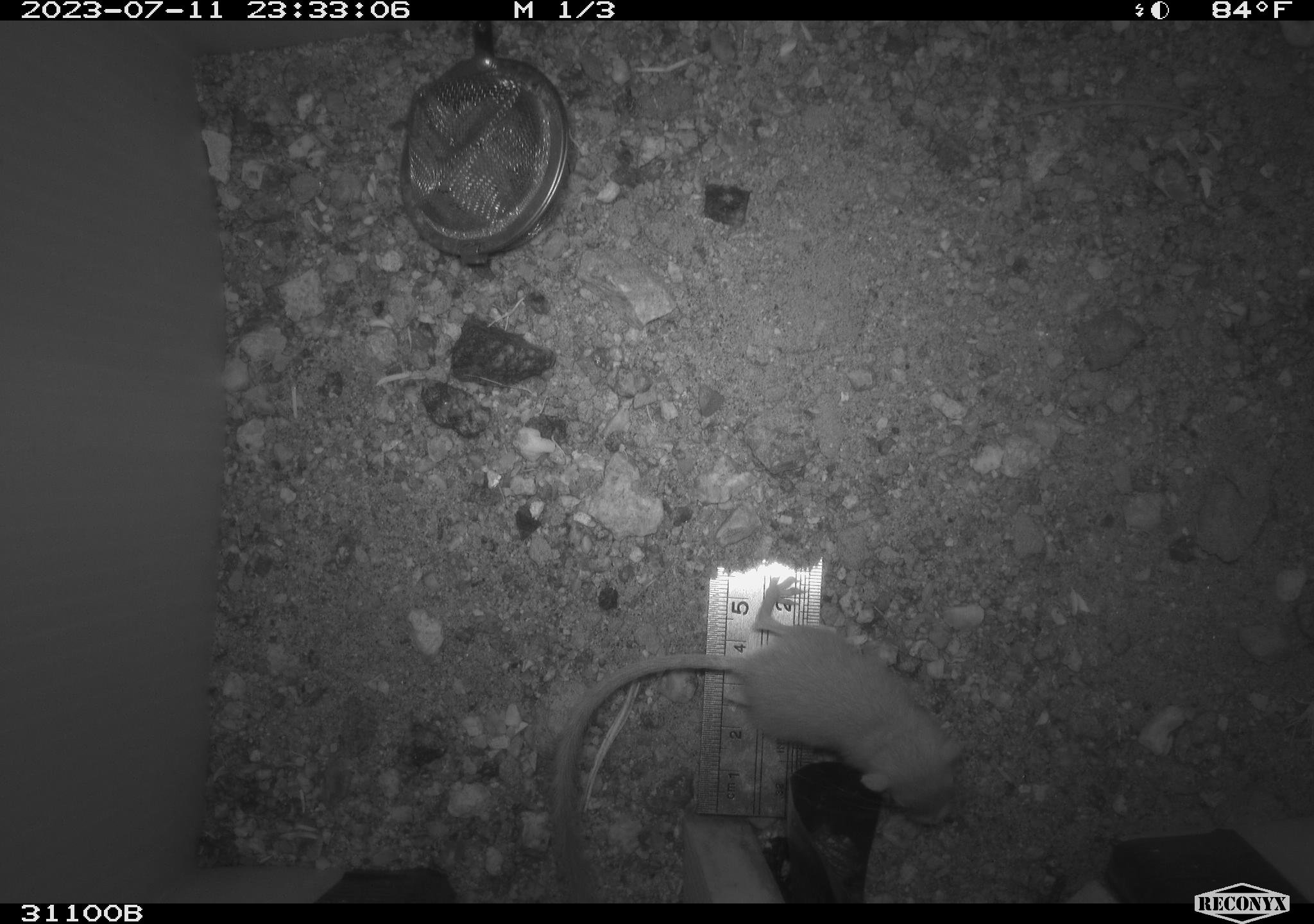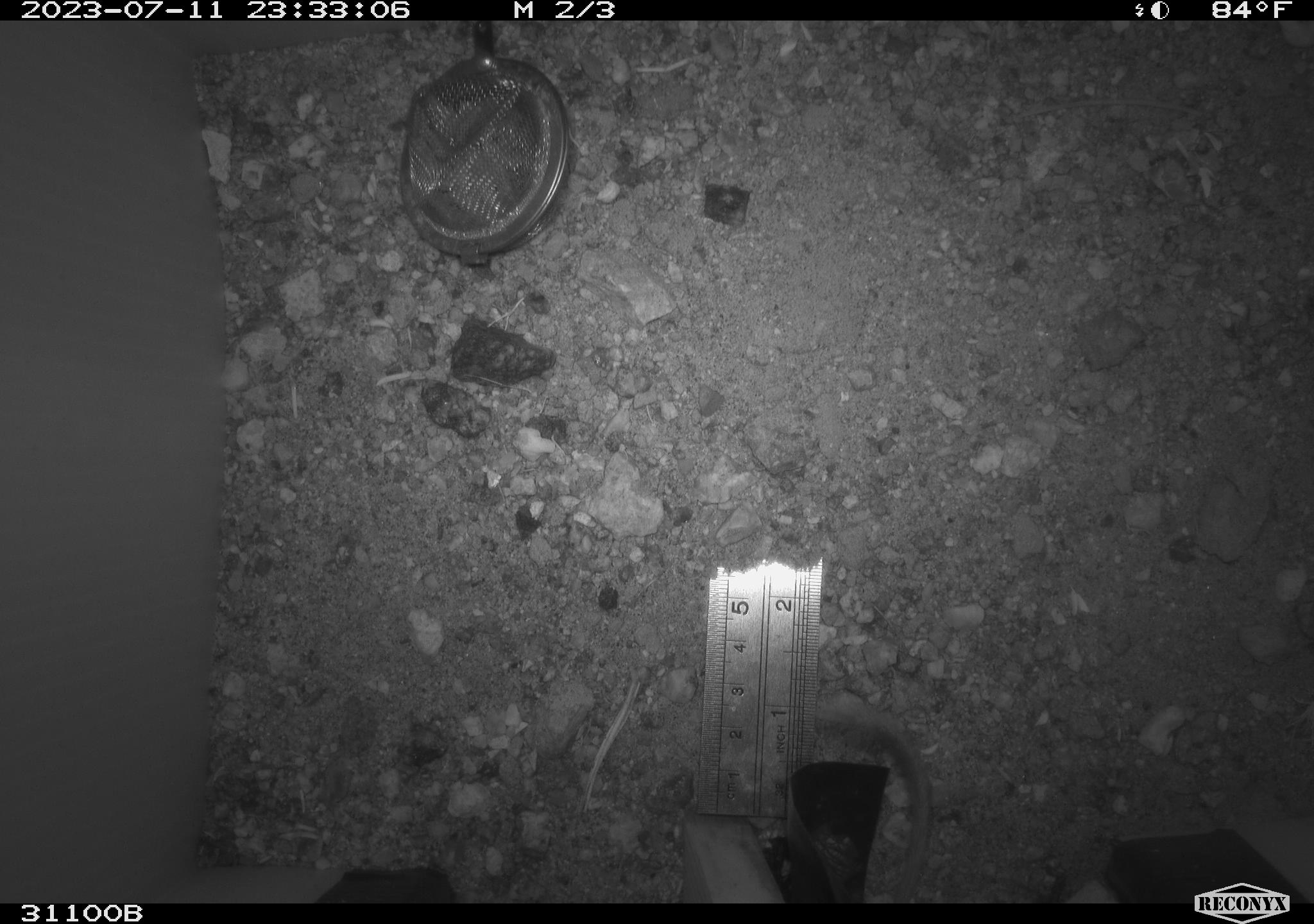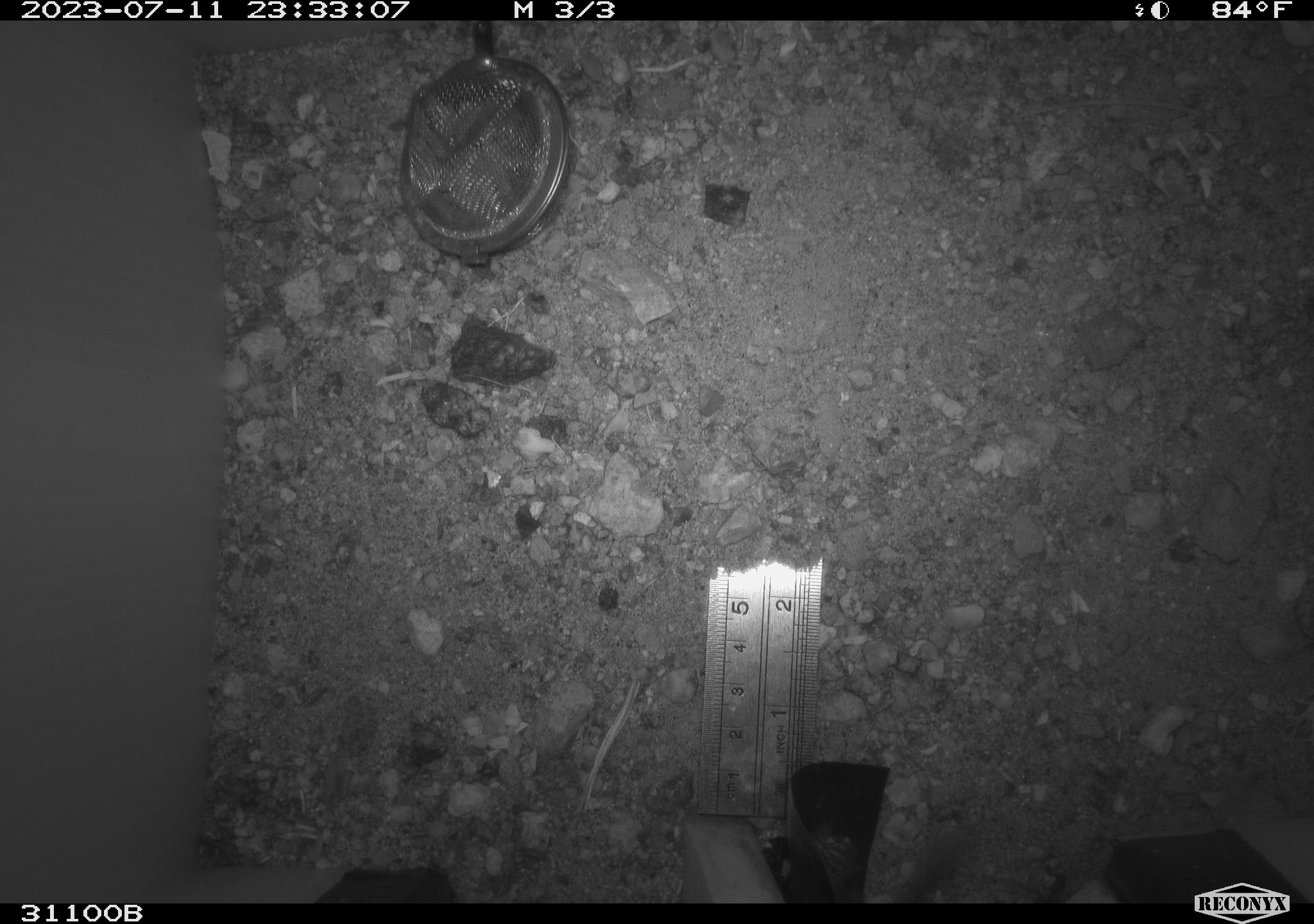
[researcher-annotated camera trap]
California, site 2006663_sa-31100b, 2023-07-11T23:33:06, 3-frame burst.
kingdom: Animalia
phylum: Chordata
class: Mammalia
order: Rodentia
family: Heteromyidae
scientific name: Heteromyidae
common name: kangaroo rats and pocket mice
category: heteromyidae family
Heteromyidae family (kangaroo rats and pocket mice) (Heteromyidae).